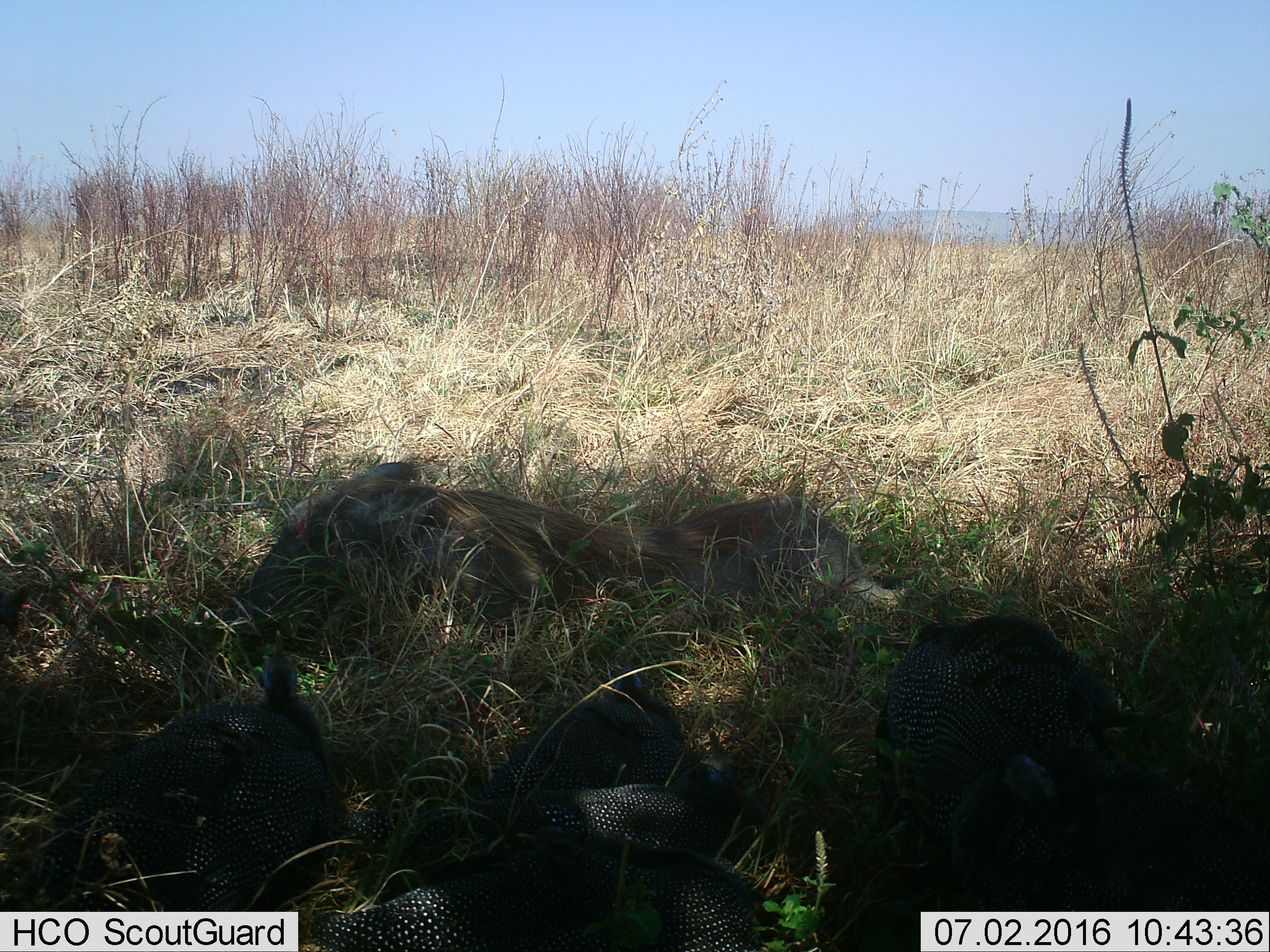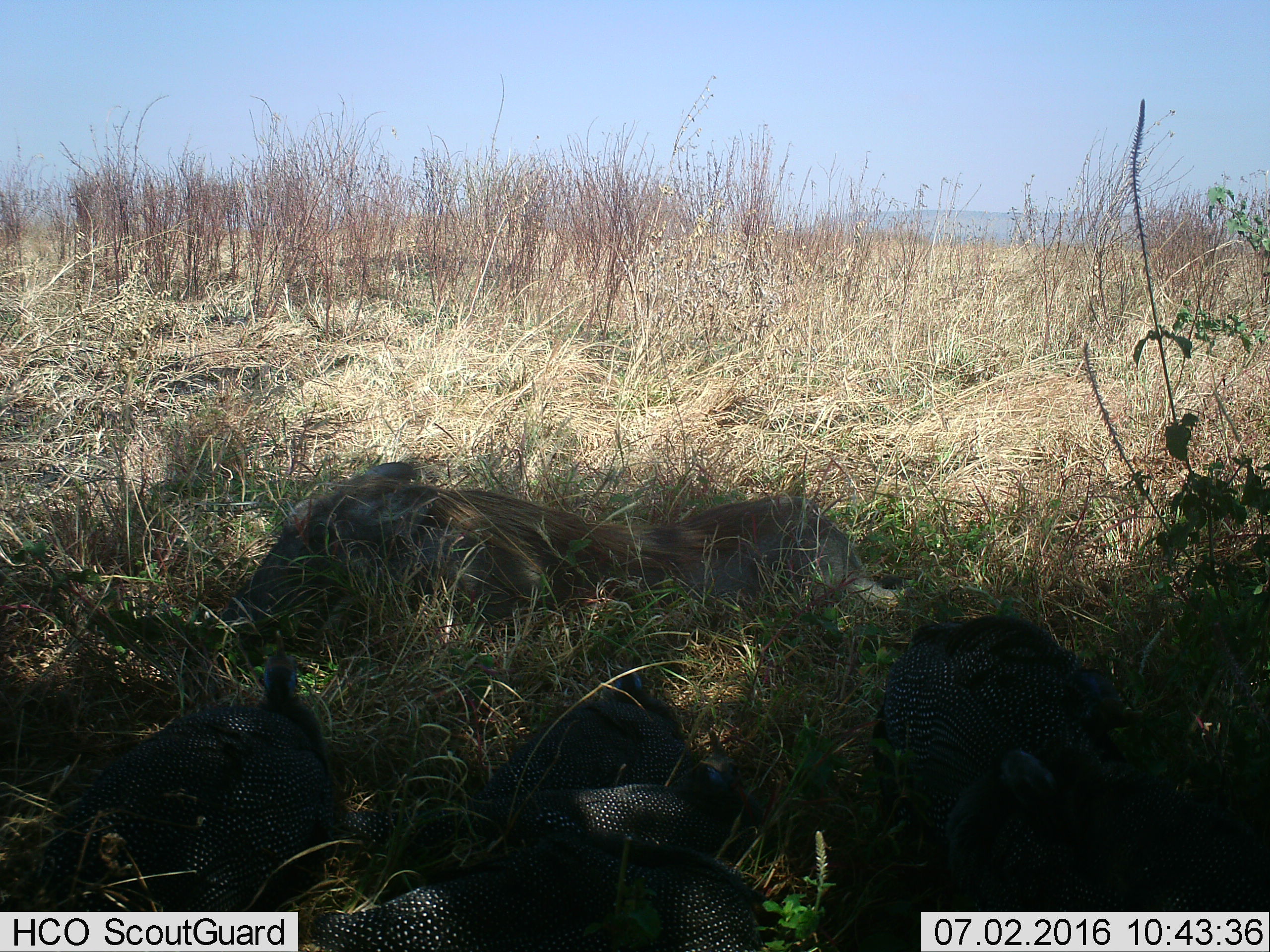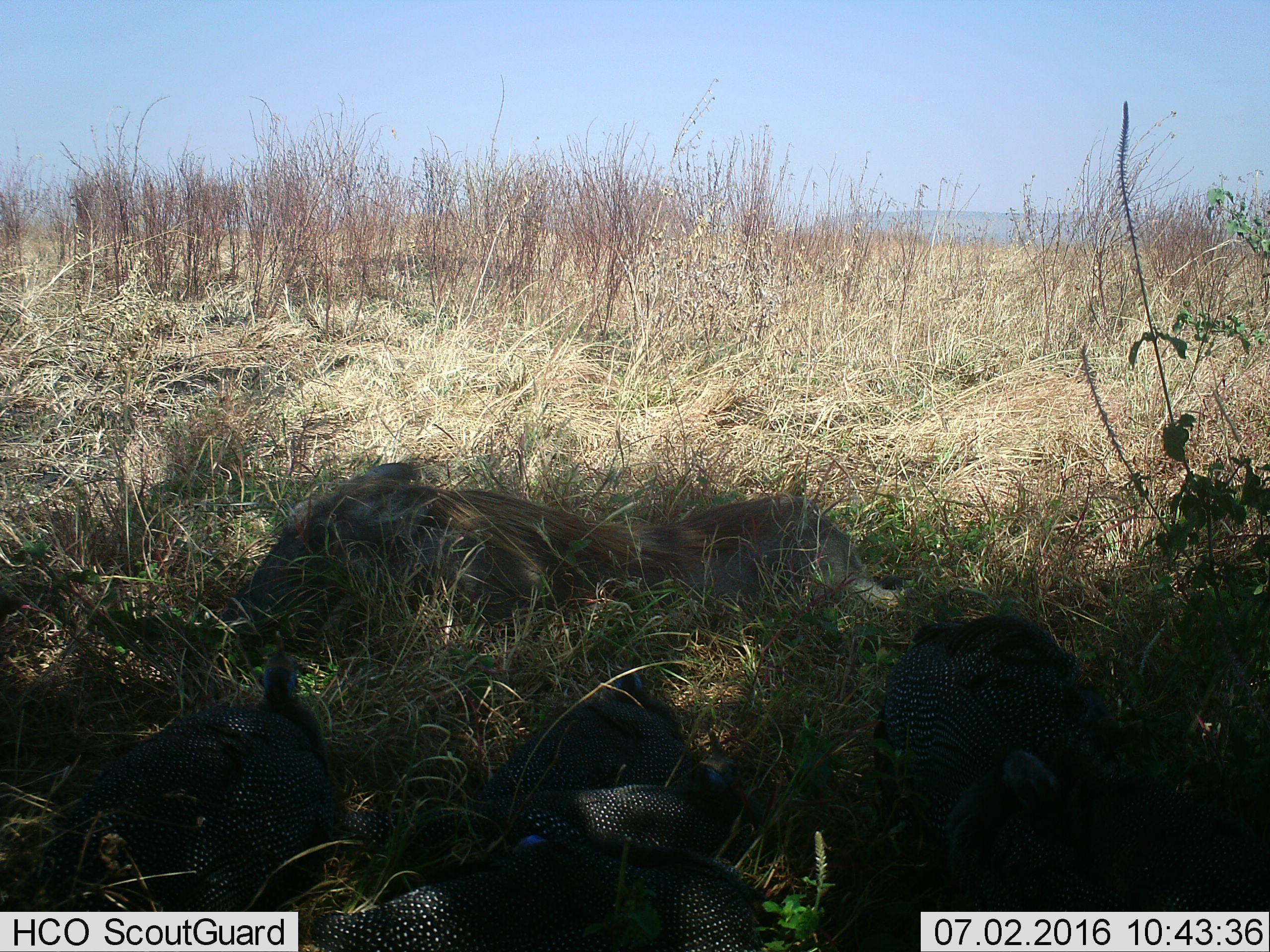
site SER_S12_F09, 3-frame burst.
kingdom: Animalia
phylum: Chordata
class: Aves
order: Galliformes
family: Numididae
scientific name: Numididae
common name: guineafowl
Guineafowl (Numididae), count 6. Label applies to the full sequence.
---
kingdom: Animalia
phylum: Chordata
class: Mammalia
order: Artiodactyla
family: Suidae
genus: Phacochoerus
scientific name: Phacochoerus africanus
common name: warthog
Warthog (Phacochoerus africanus), count 2. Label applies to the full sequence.